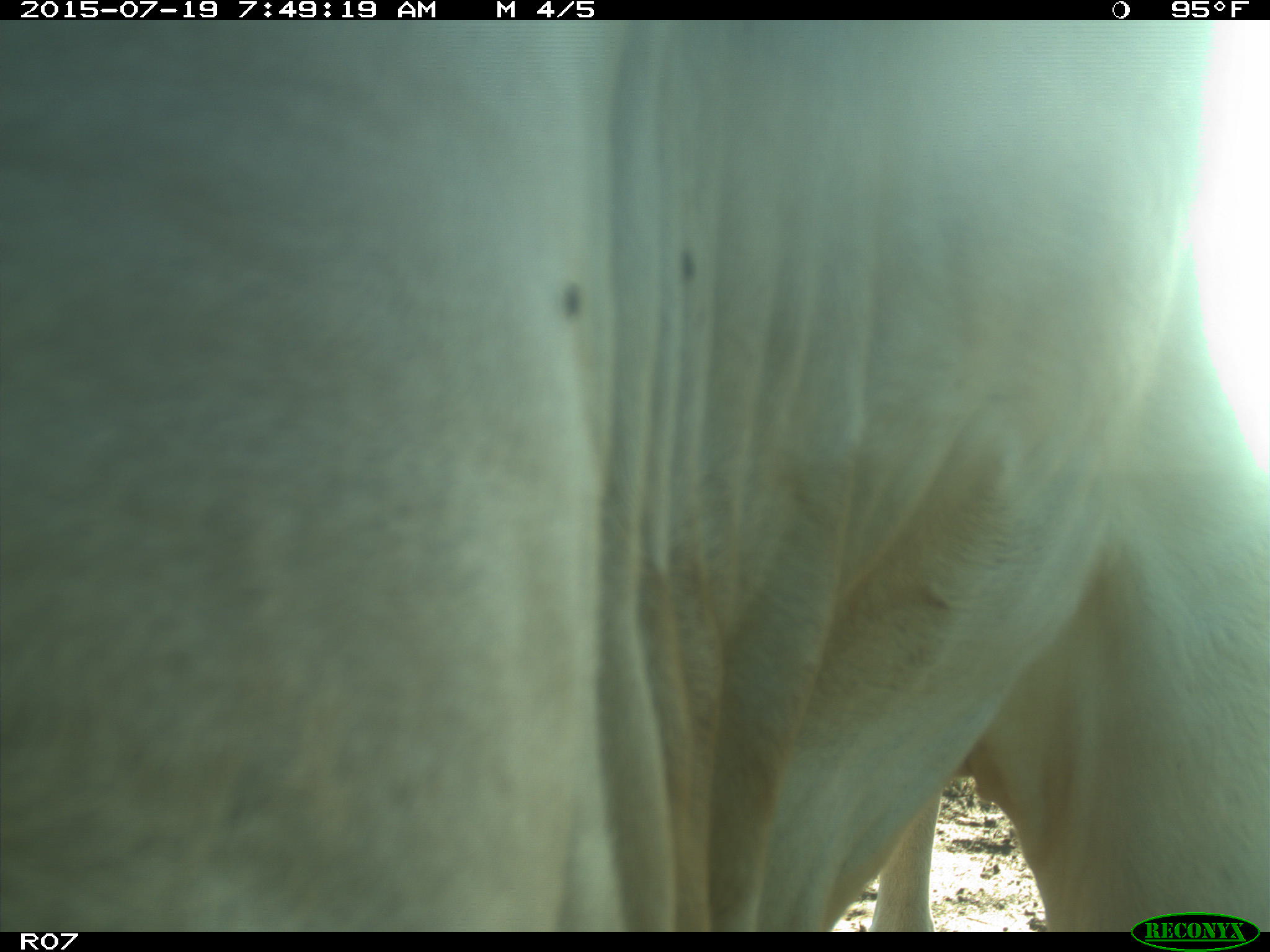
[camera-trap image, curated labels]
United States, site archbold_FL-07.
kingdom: Animalia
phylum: Chordata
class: Mammalia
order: Artiodactyla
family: Bovidae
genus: Bos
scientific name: Bos taurus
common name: domestic cow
Bos taurus (domestic cow).